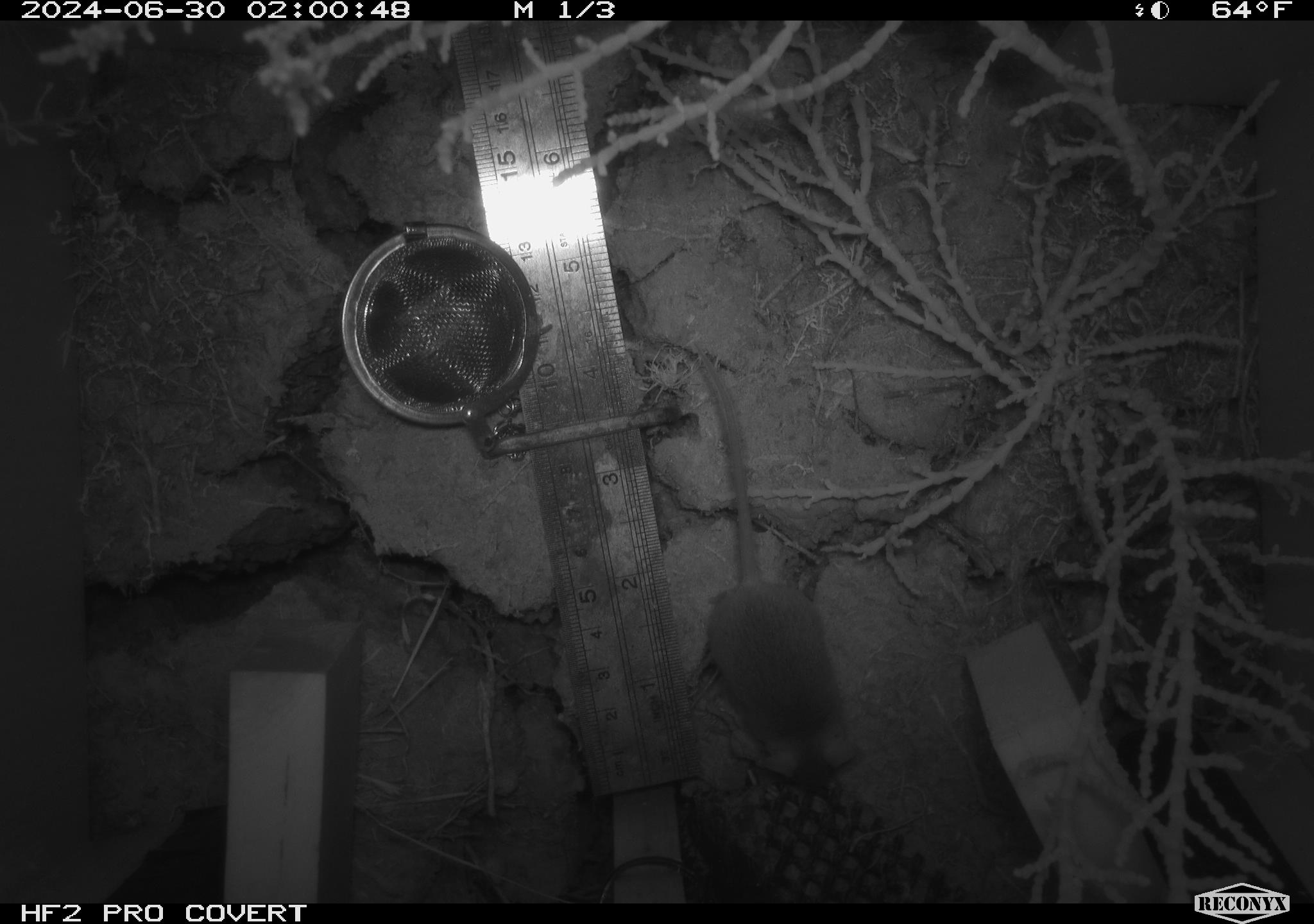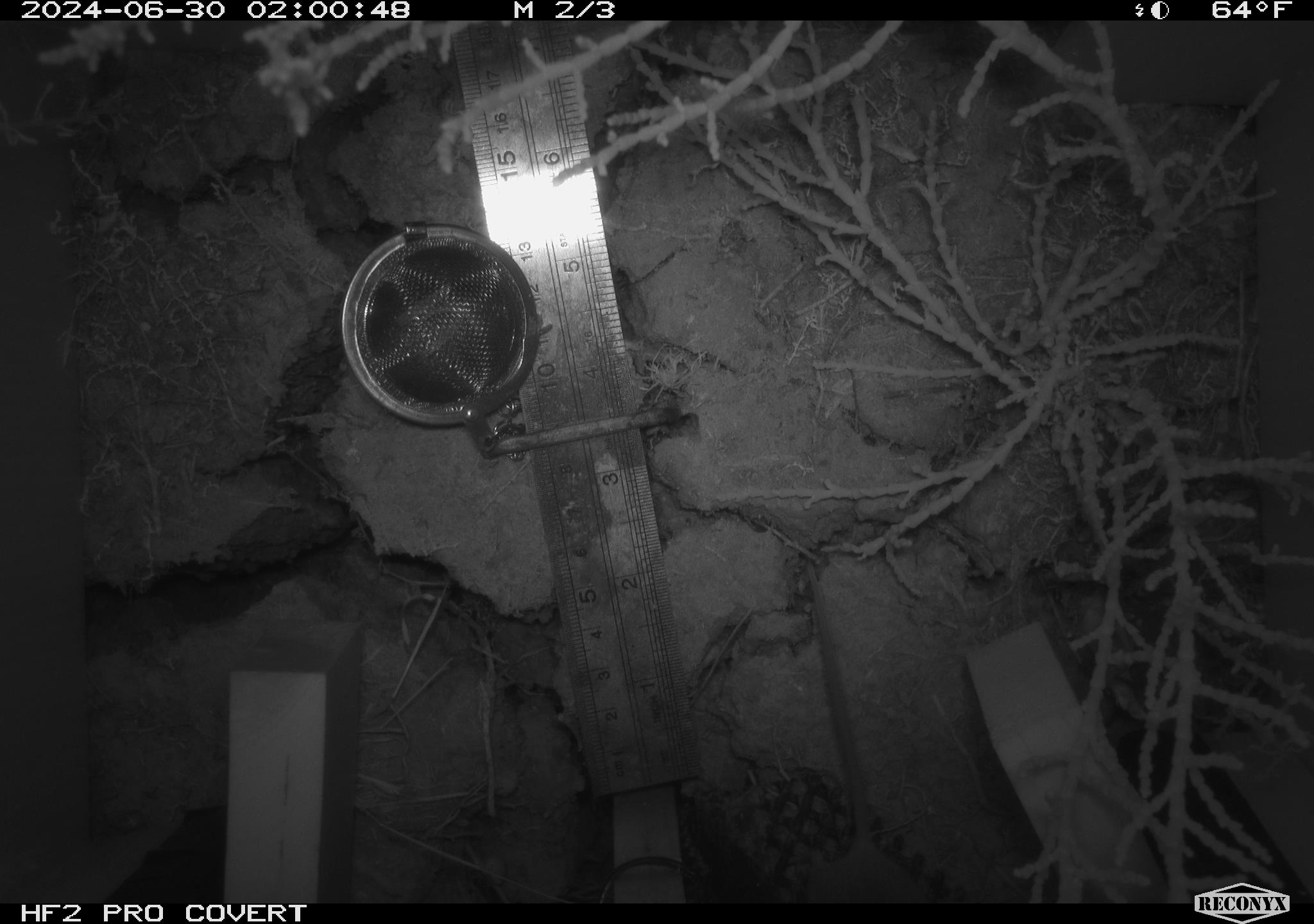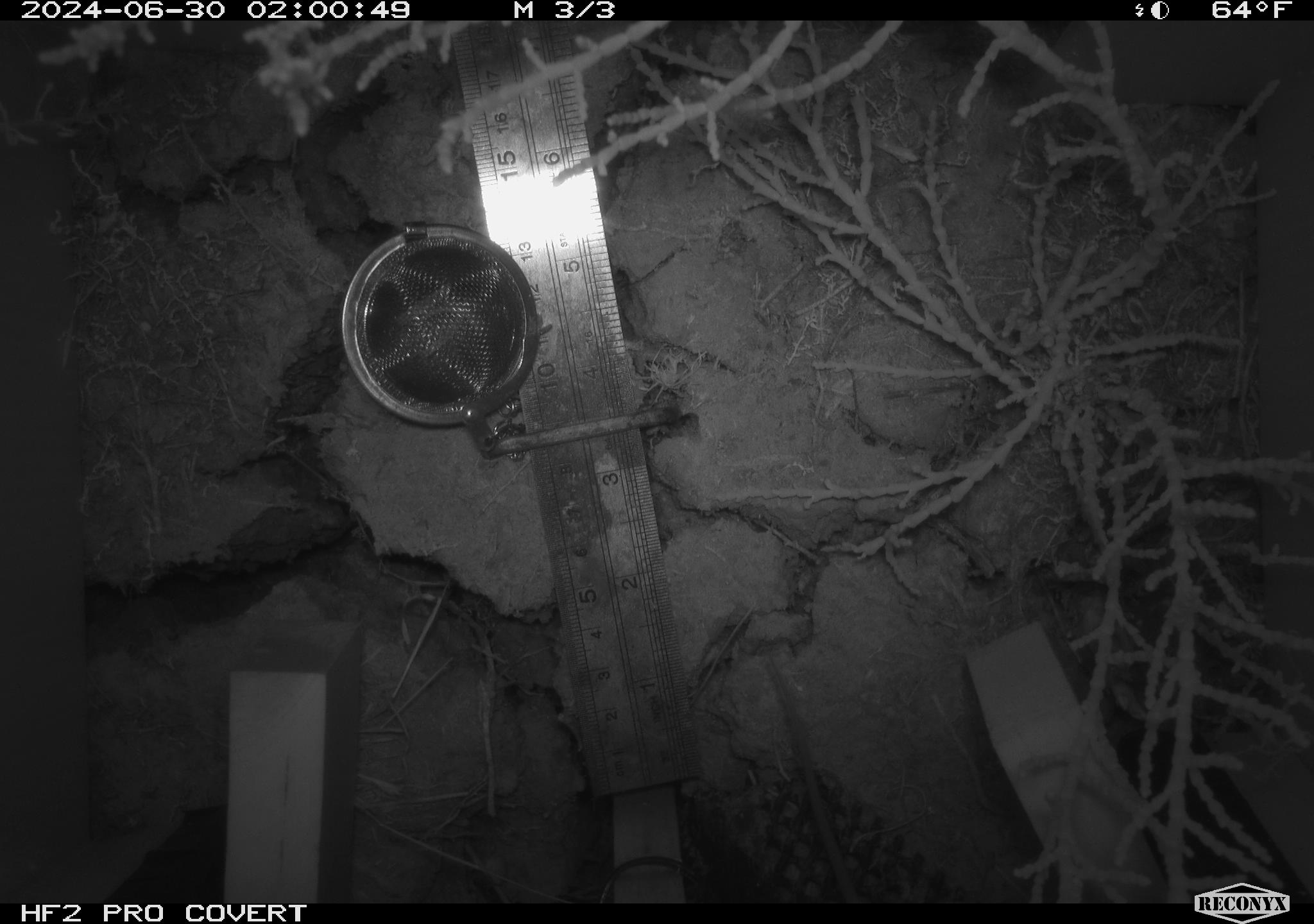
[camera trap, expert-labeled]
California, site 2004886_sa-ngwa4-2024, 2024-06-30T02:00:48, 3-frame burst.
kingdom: Animalia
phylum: Chordata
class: Mammalia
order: Rodentia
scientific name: Rodentia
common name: mouse species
Mouse species (Rodentia).